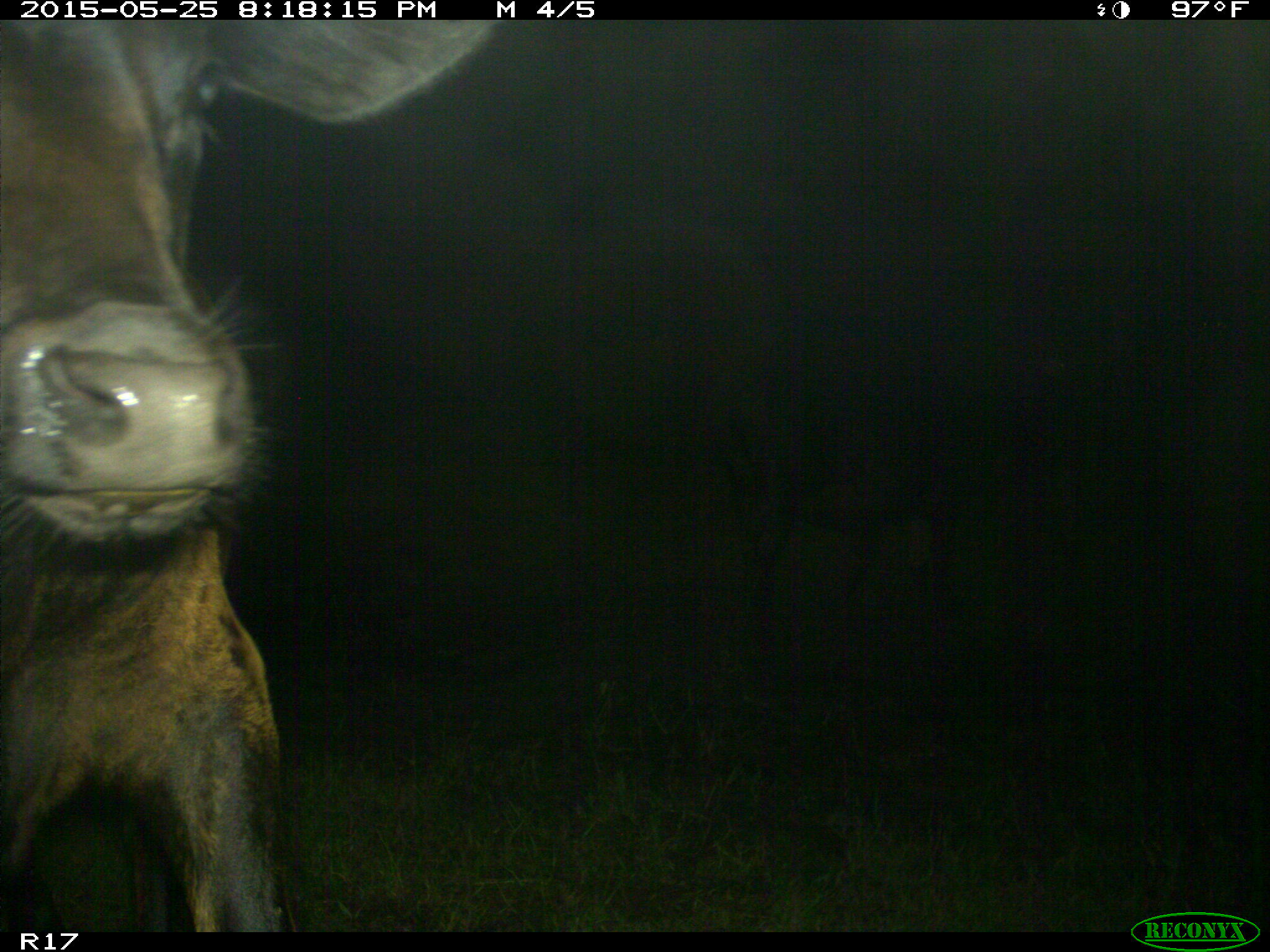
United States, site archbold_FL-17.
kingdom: Animalia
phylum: Chordata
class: Mammalia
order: Artiodactyla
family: Bovidae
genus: Bos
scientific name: Bos taurus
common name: domestic cow